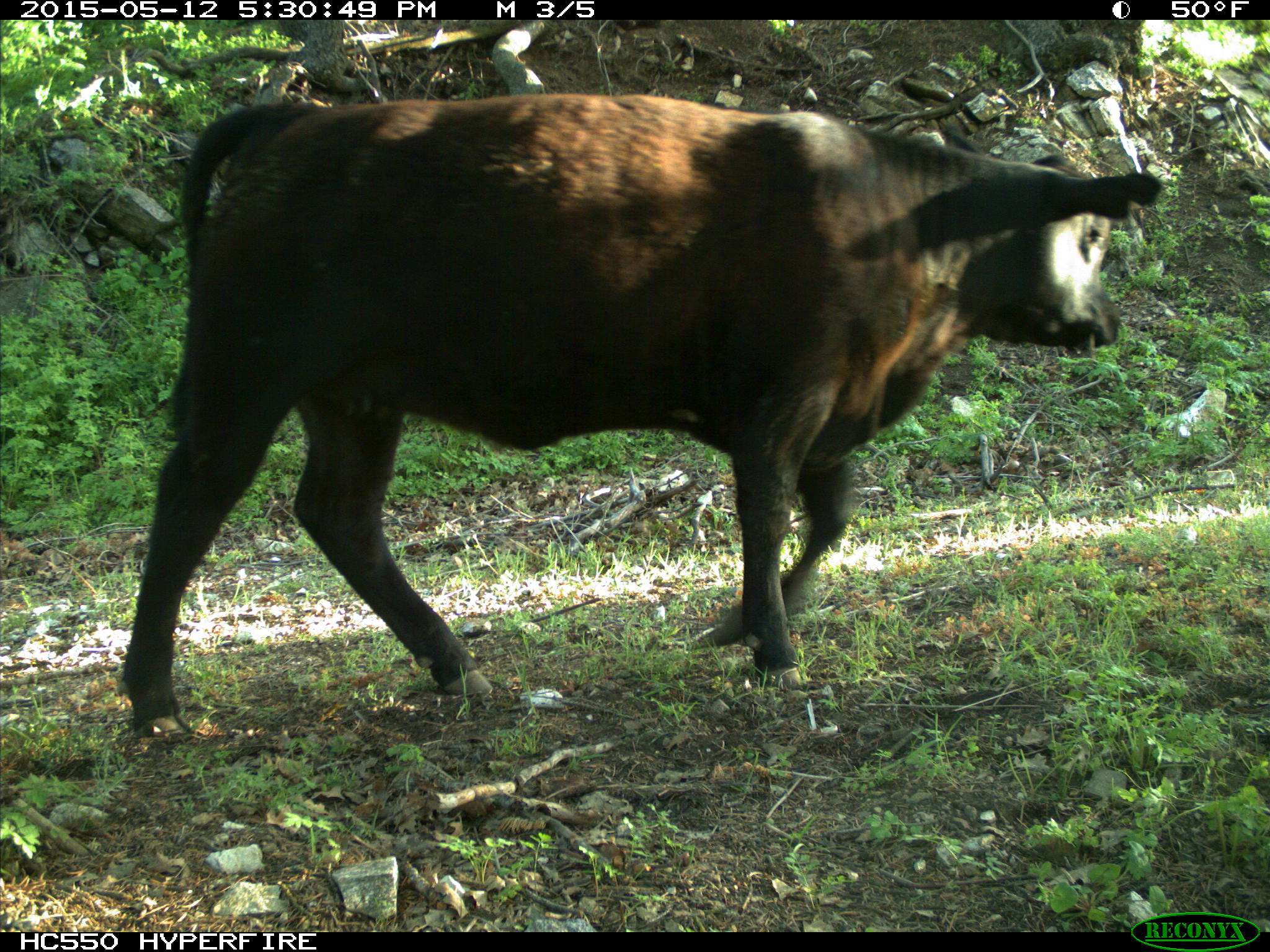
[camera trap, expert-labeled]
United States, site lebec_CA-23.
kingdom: Animalia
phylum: Chordata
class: Mammalia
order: Artiodactyla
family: Bovidae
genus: Bos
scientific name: Bos taurus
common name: domestic cow